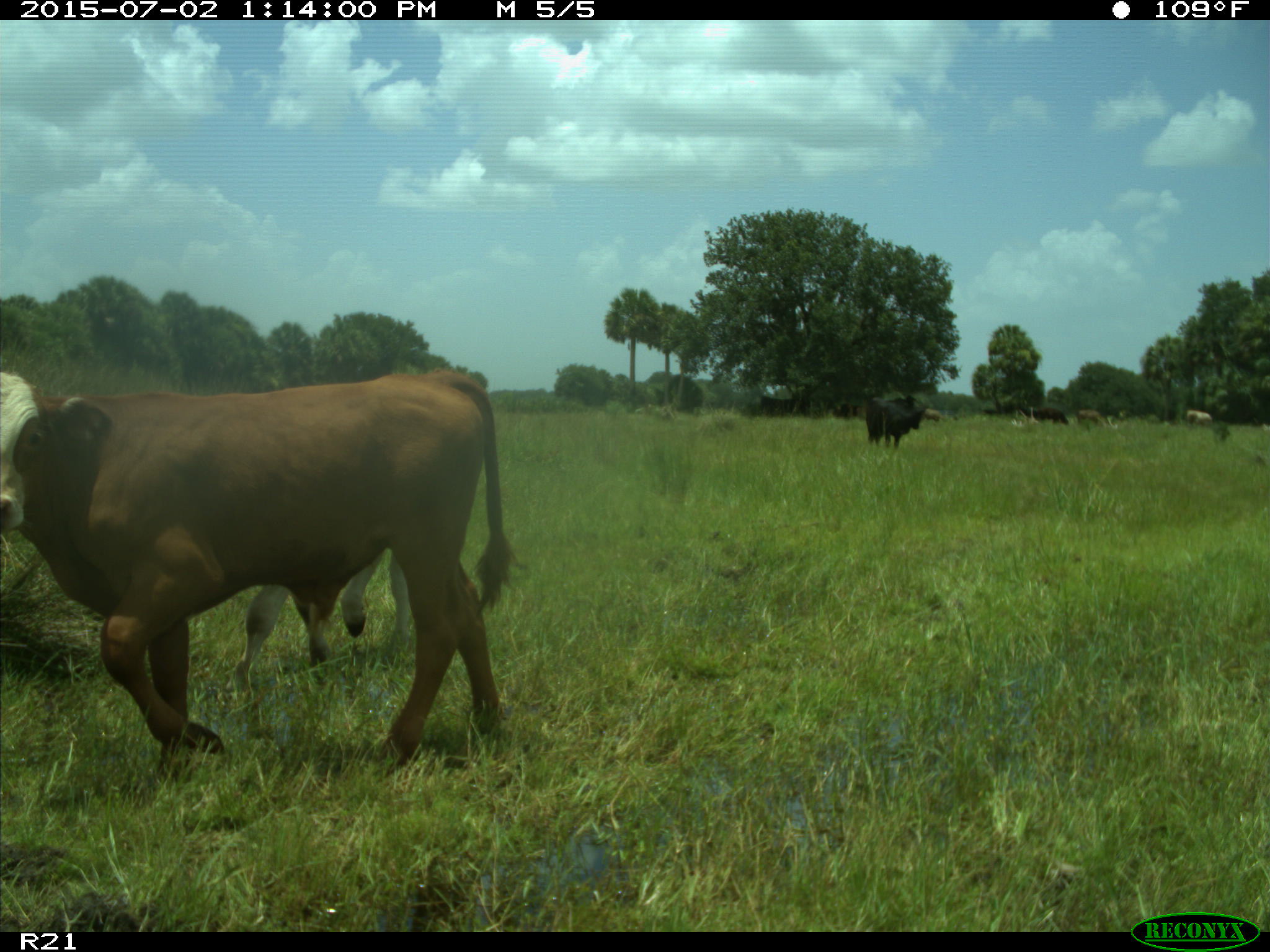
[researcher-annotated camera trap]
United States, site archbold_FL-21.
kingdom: Animalia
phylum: Chordata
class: Mammalia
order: Artiodactyla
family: Bovidae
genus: Bos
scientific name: Bos taurus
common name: domestic cow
Bos taurus (domestic cow).